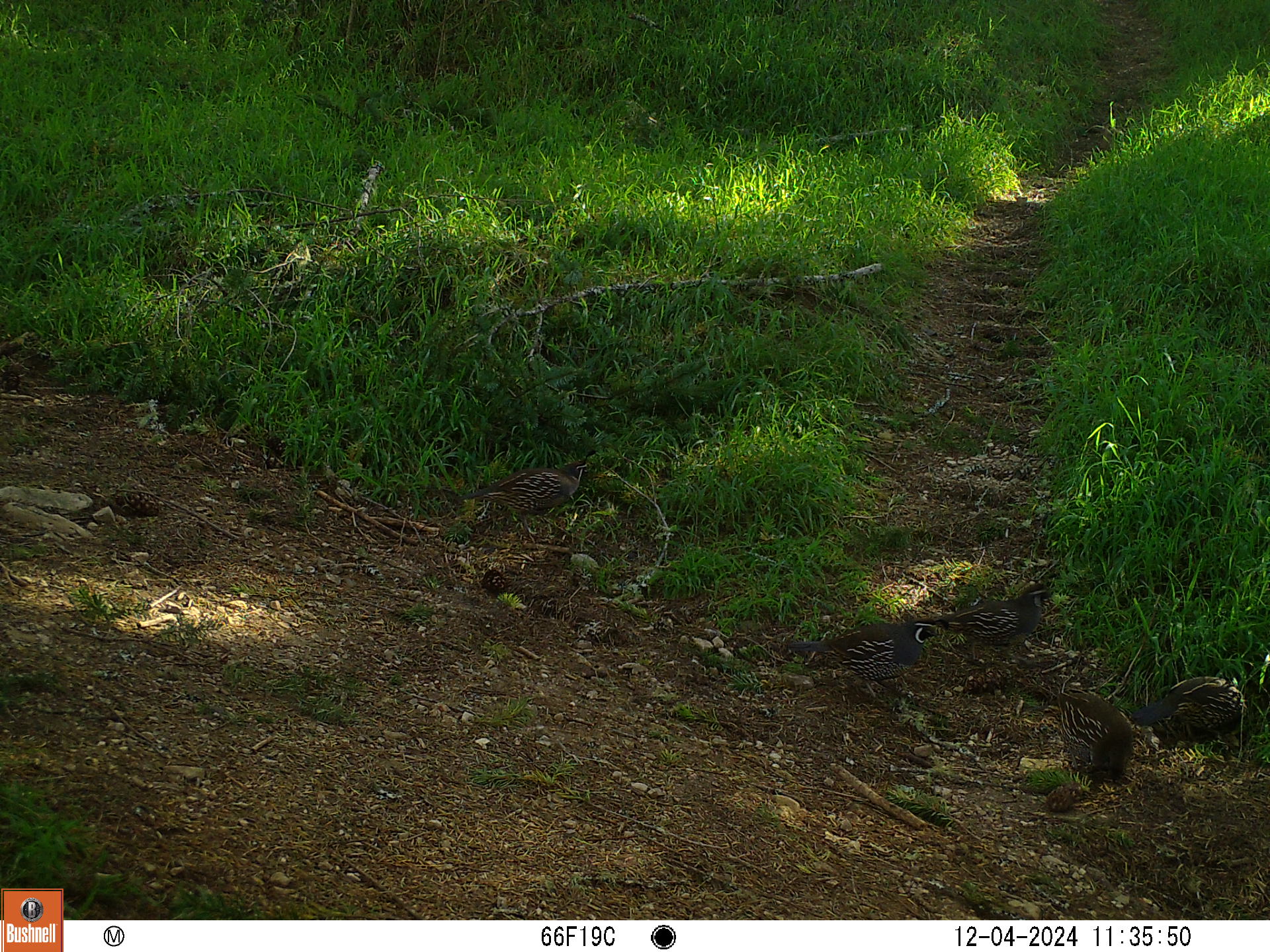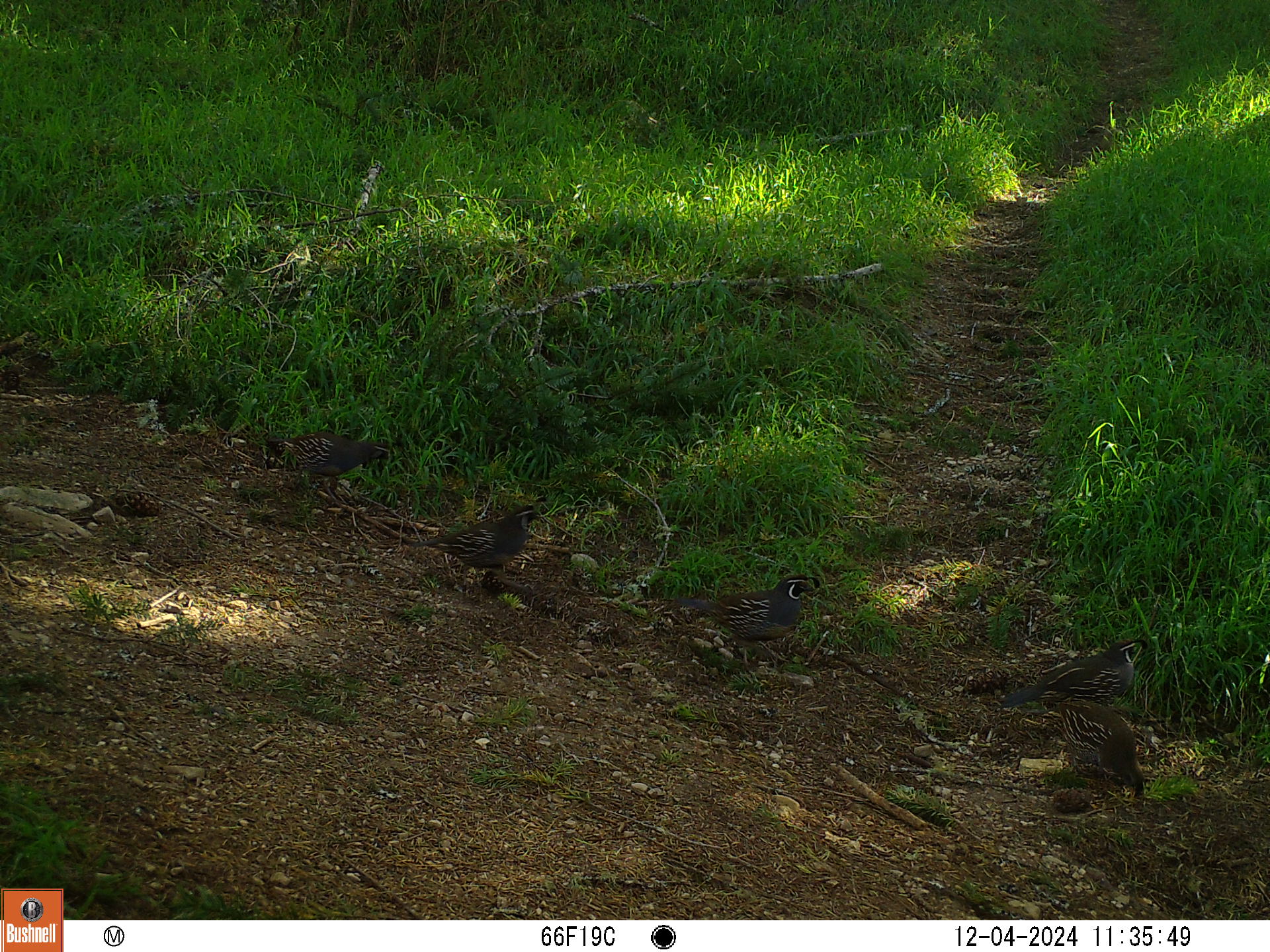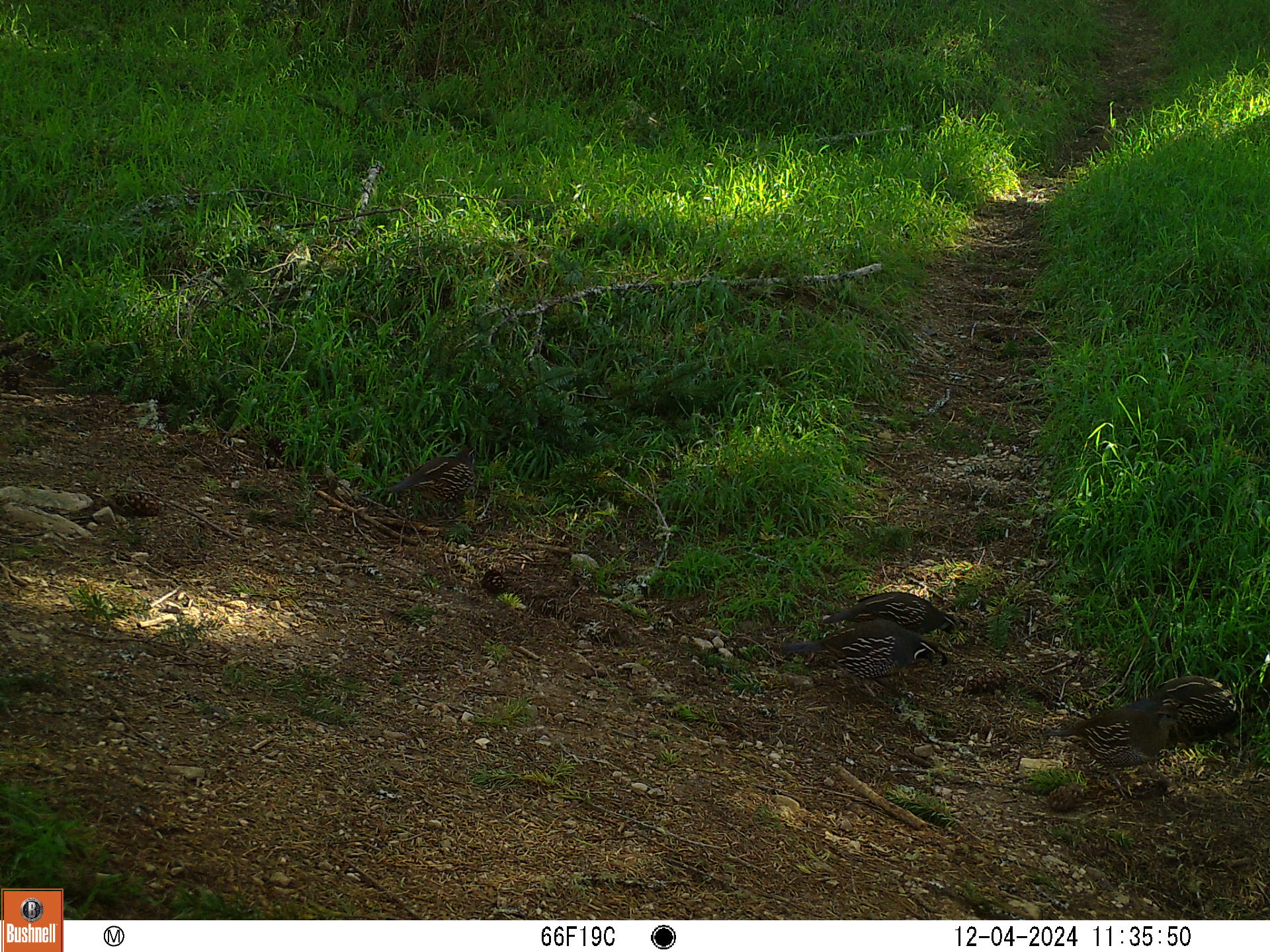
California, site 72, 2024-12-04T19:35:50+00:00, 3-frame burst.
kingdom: Animalia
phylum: Chordata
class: Aves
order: Galliformes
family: Odontophoridae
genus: Callipepla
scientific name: Callipepla californica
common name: california quail